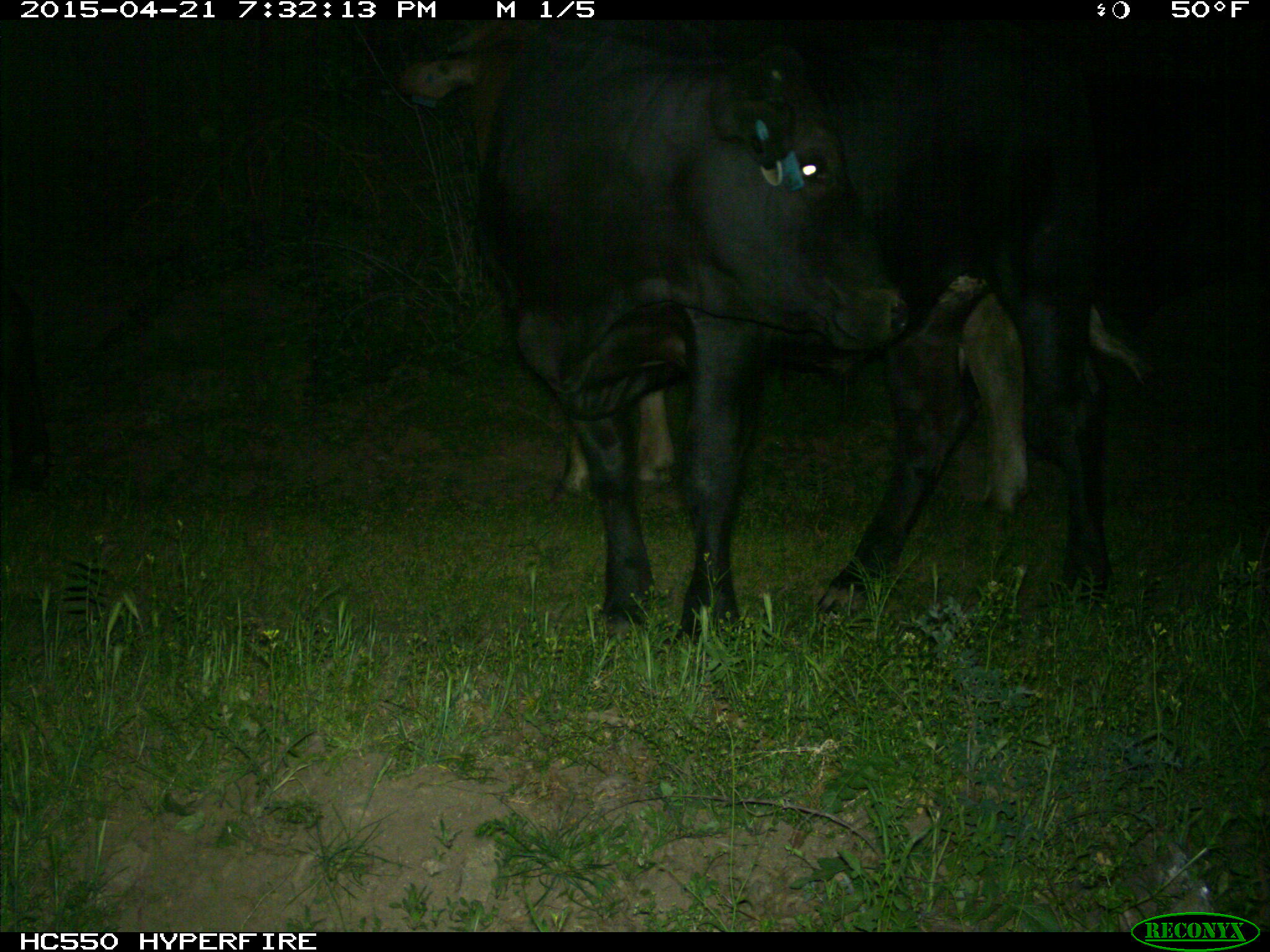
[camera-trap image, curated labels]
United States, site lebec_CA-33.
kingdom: Animalia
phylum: Chordata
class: Mammalia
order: Artiodactyla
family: Bovidae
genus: Bos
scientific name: Bos taurus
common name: domestic cow